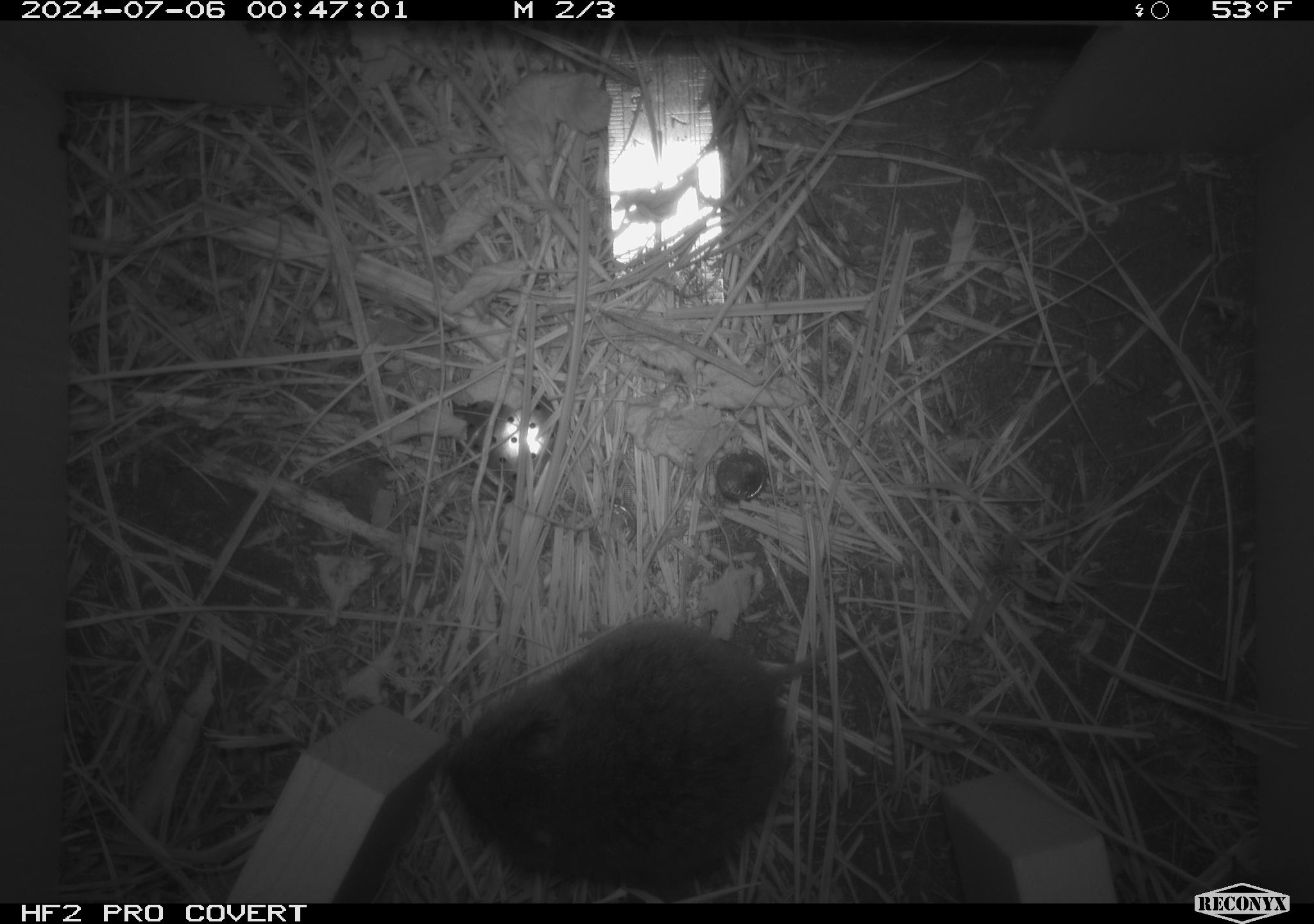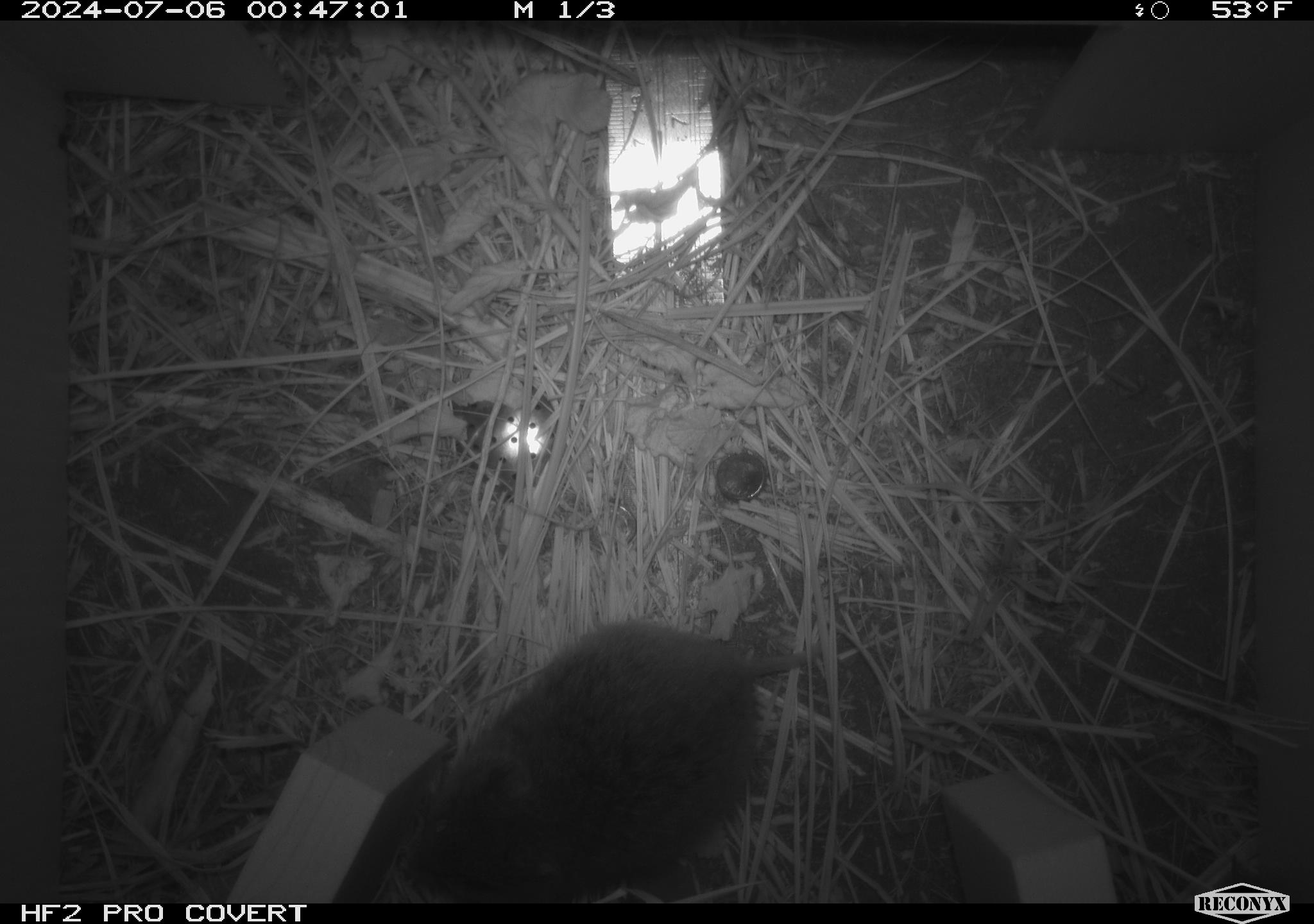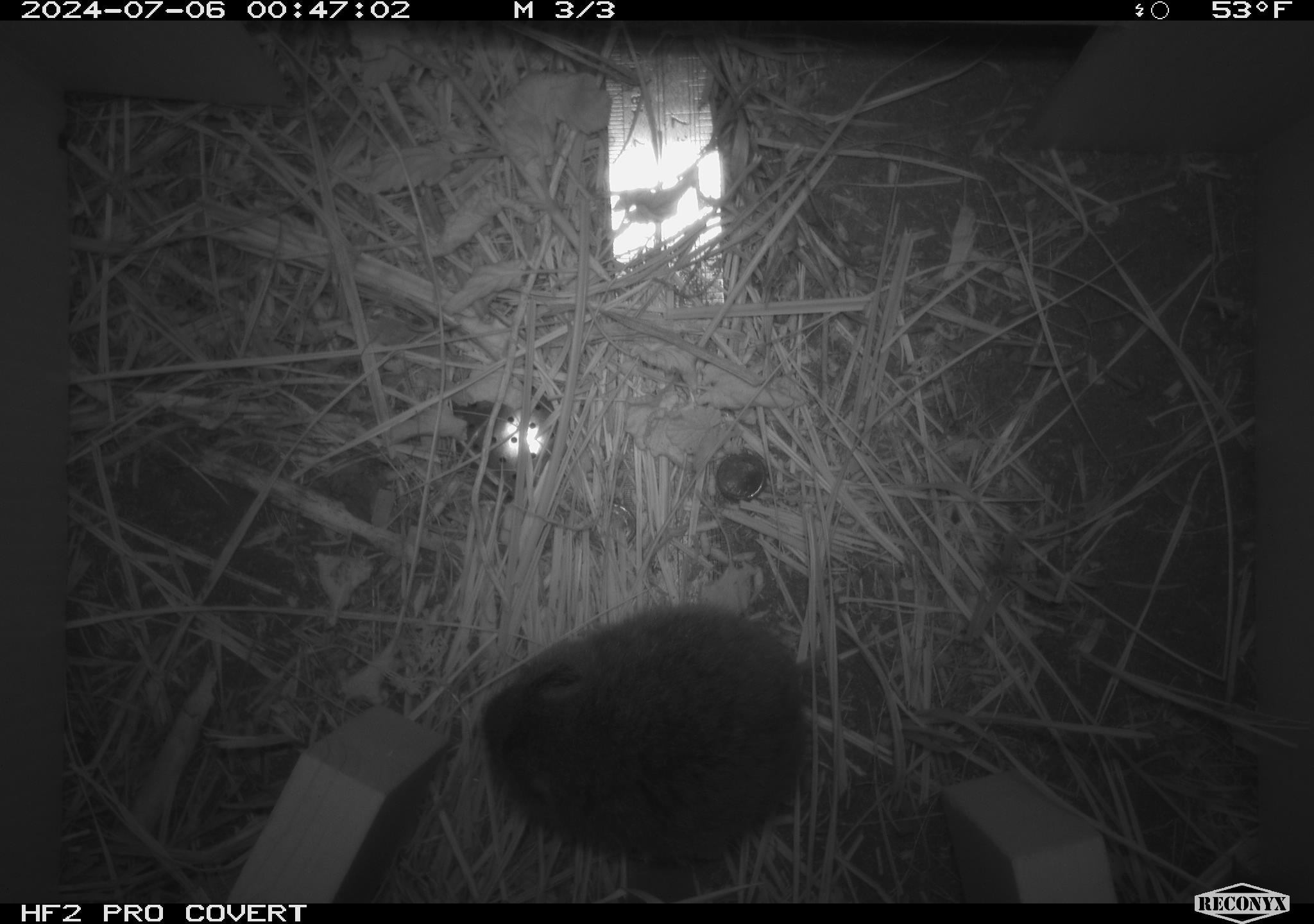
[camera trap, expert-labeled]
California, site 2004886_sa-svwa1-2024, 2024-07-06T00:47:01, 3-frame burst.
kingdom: Animalia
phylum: Chordata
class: Mammalia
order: Rodentia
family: Cricetidae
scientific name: Arvicolinae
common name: voles, lemmings, and muskrats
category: arvicolinae subfamily